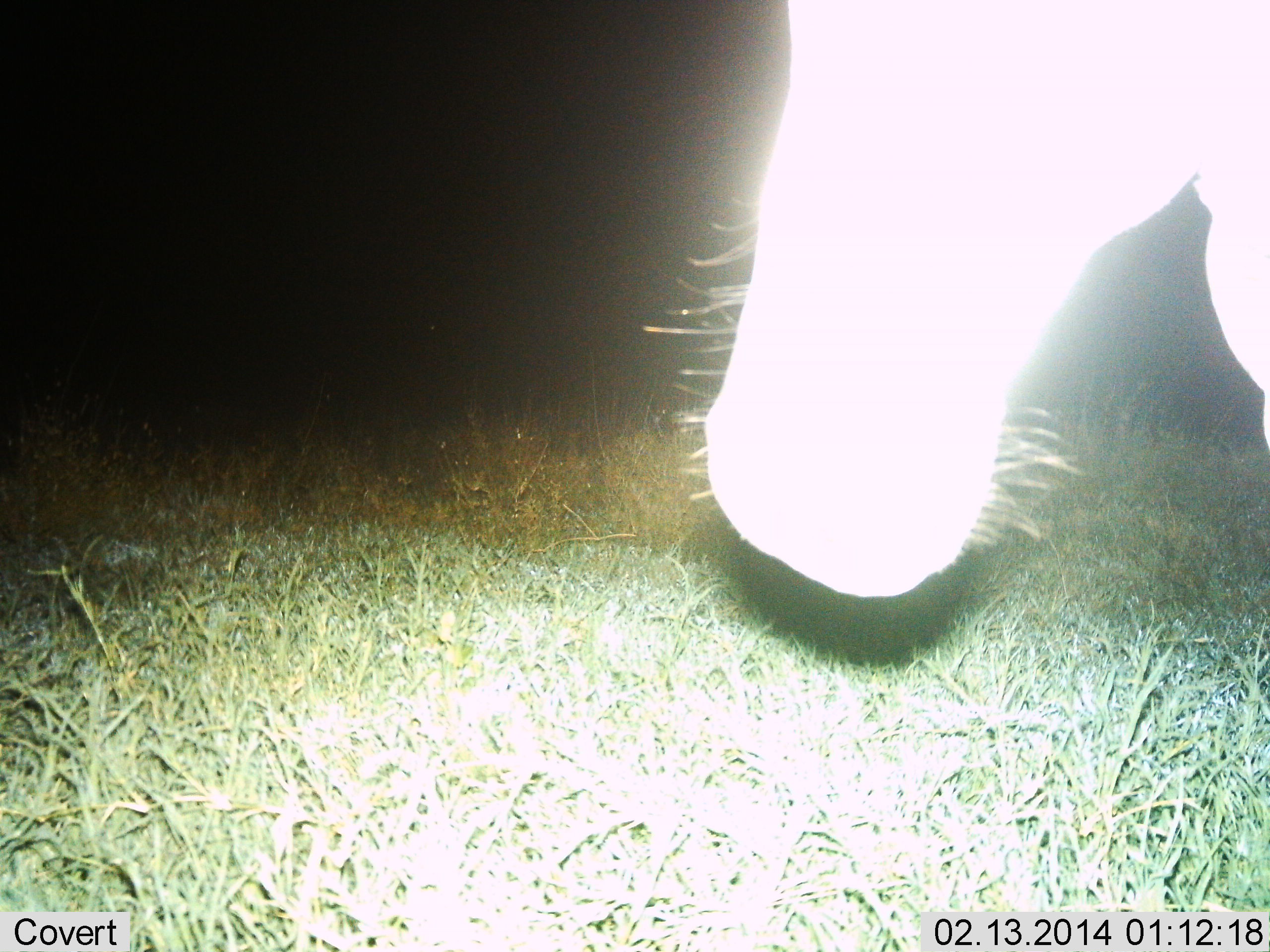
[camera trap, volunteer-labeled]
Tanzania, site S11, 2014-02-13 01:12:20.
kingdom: Animalia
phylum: Chordata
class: Mammalia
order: Perissodactyla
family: Equidae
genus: Equus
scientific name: Equus quagga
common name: plains zebra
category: zebra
Zebra (plains zebra) (Equus quagga), count 1. Behavior (volunteer vote fractions): standing 100%, resting 0%, moving 0%, interacting 0%. Young present (vote fraction): 0%. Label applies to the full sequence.